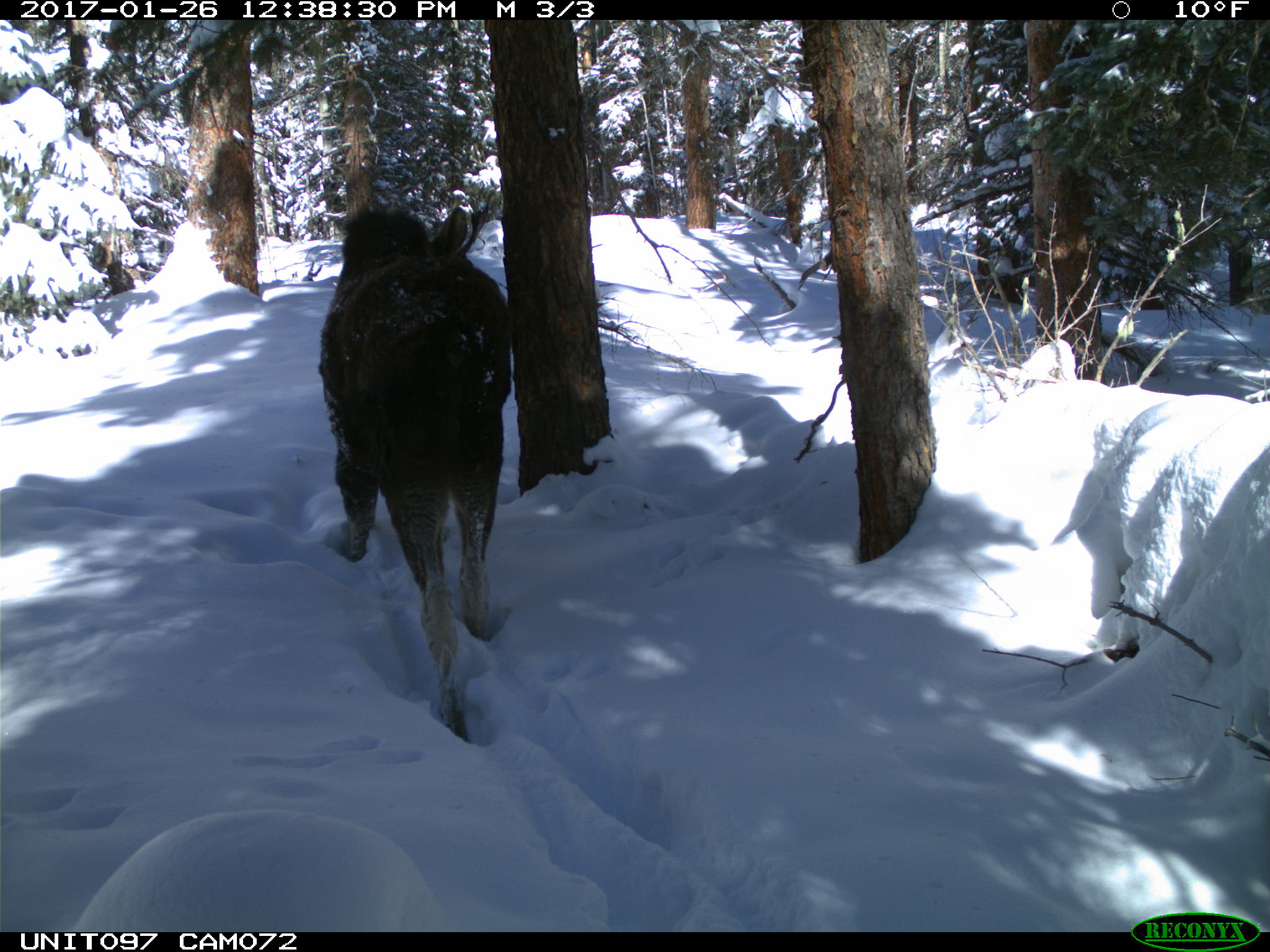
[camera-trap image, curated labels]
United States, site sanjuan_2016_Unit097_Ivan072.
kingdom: Animalia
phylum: Chordata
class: Mammalia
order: Artiodactyla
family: Cervidae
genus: Alces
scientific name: Alces alces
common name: moose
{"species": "Alces alces (moose)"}